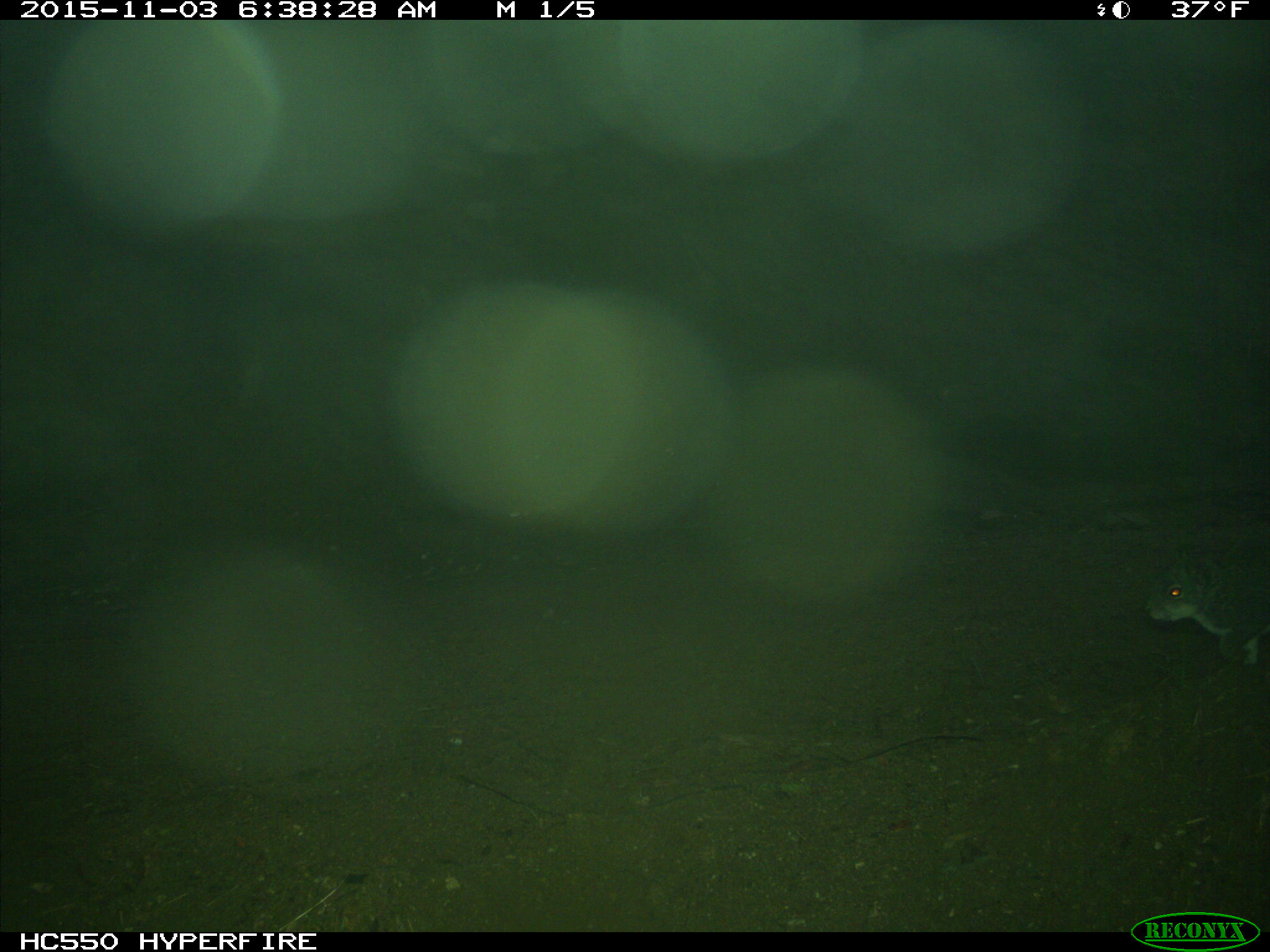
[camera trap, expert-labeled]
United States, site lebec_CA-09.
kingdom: Animalia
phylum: Chordata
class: Mammalia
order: Rodentia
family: Sciuridae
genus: Sciurus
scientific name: Sciurus carolinensis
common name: eastern gray squirrel